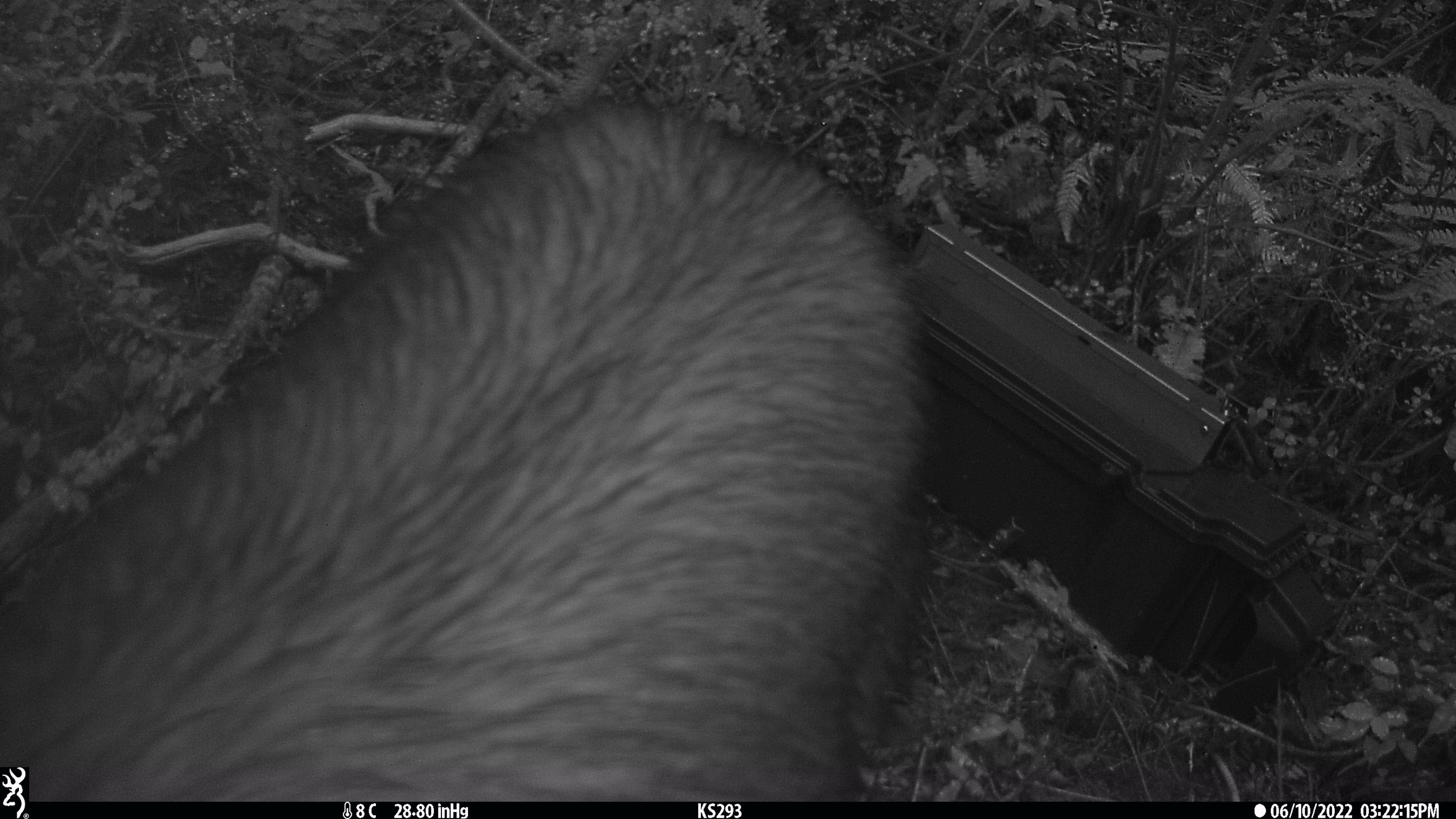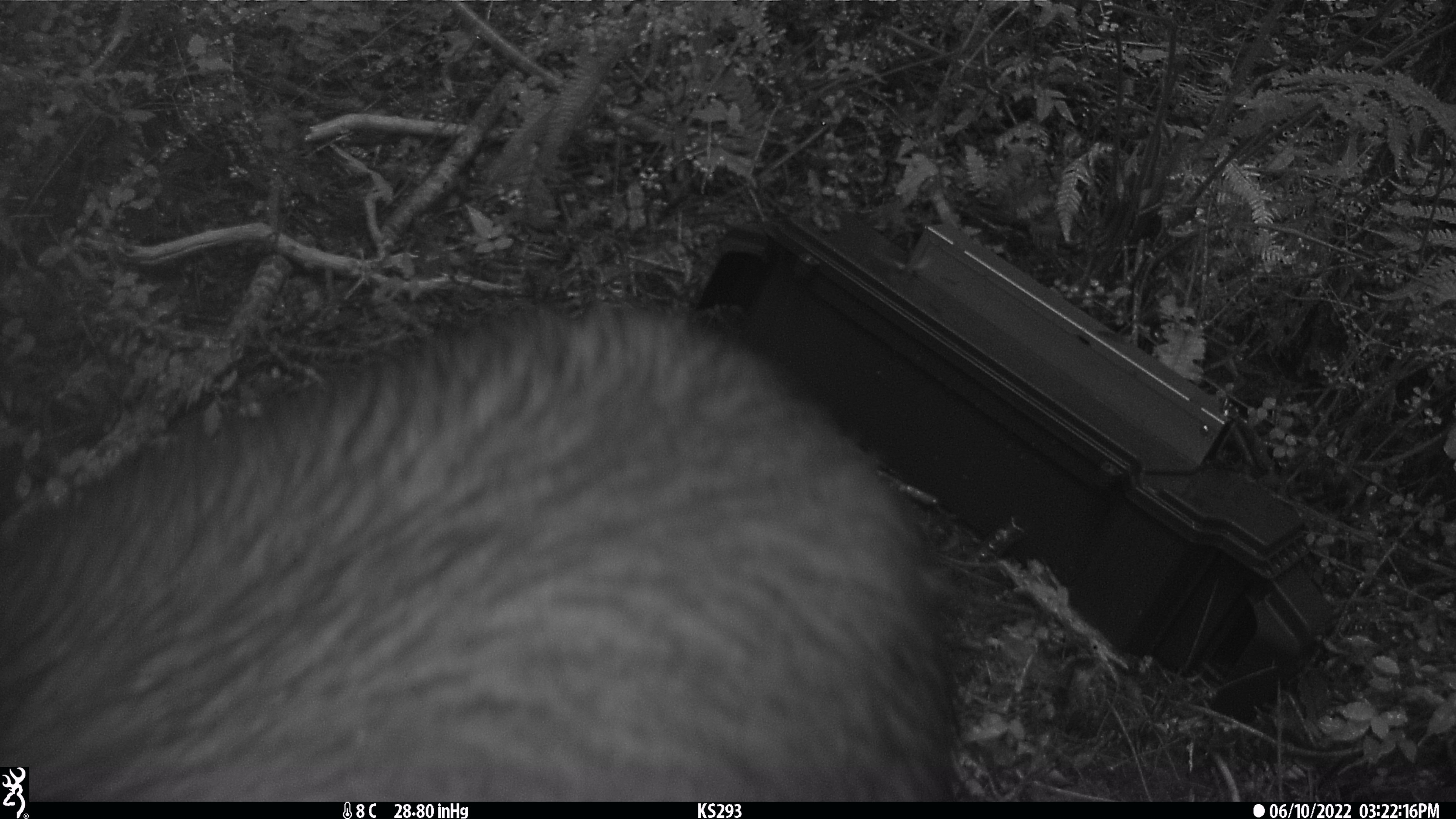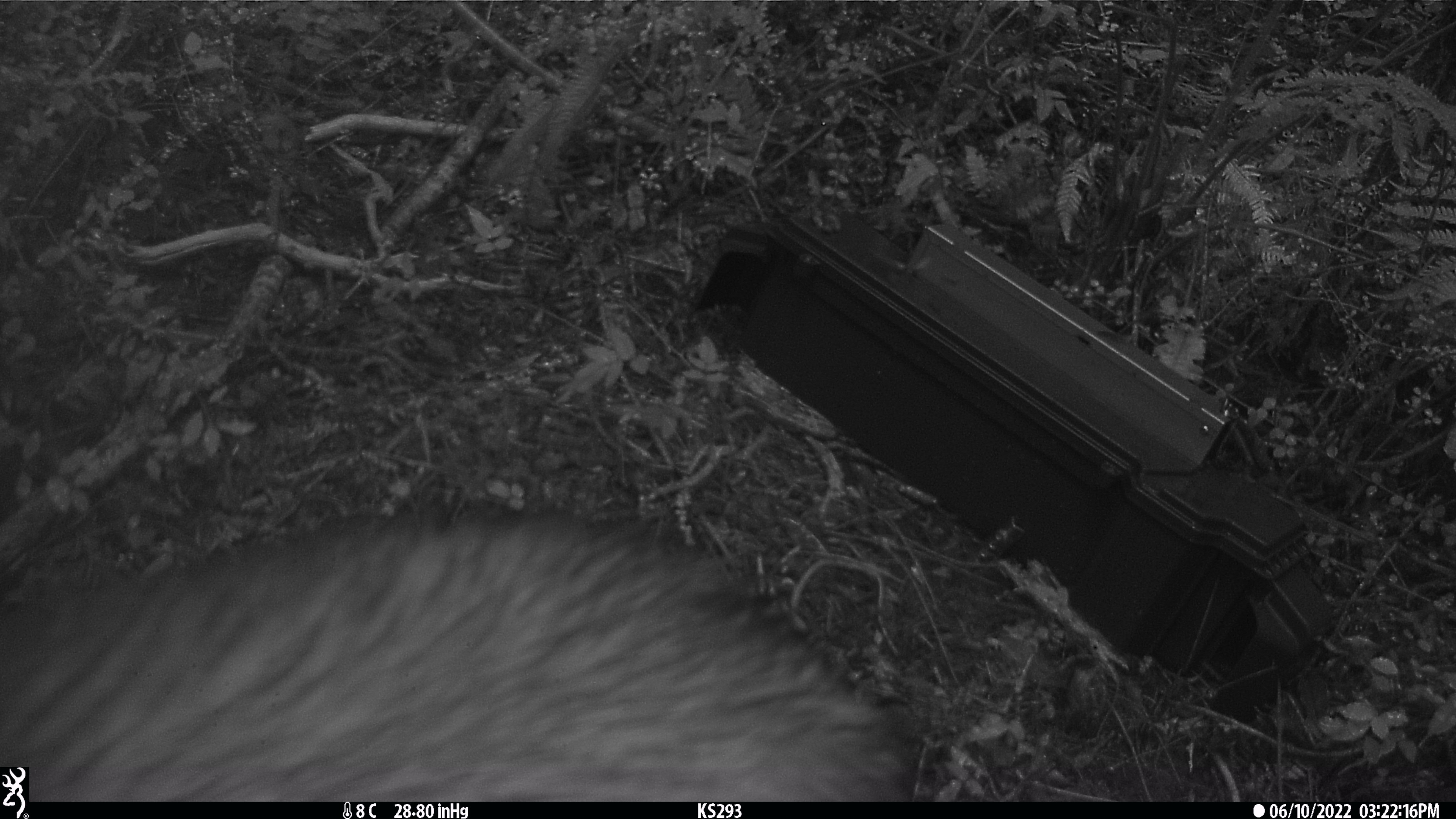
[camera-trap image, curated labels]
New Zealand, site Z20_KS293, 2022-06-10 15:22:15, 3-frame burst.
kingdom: Animalia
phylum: Chordata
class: Mammalia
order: Artiodactyla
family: Cervidae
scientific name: Cervidae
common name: deer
Deer (Cervidae).